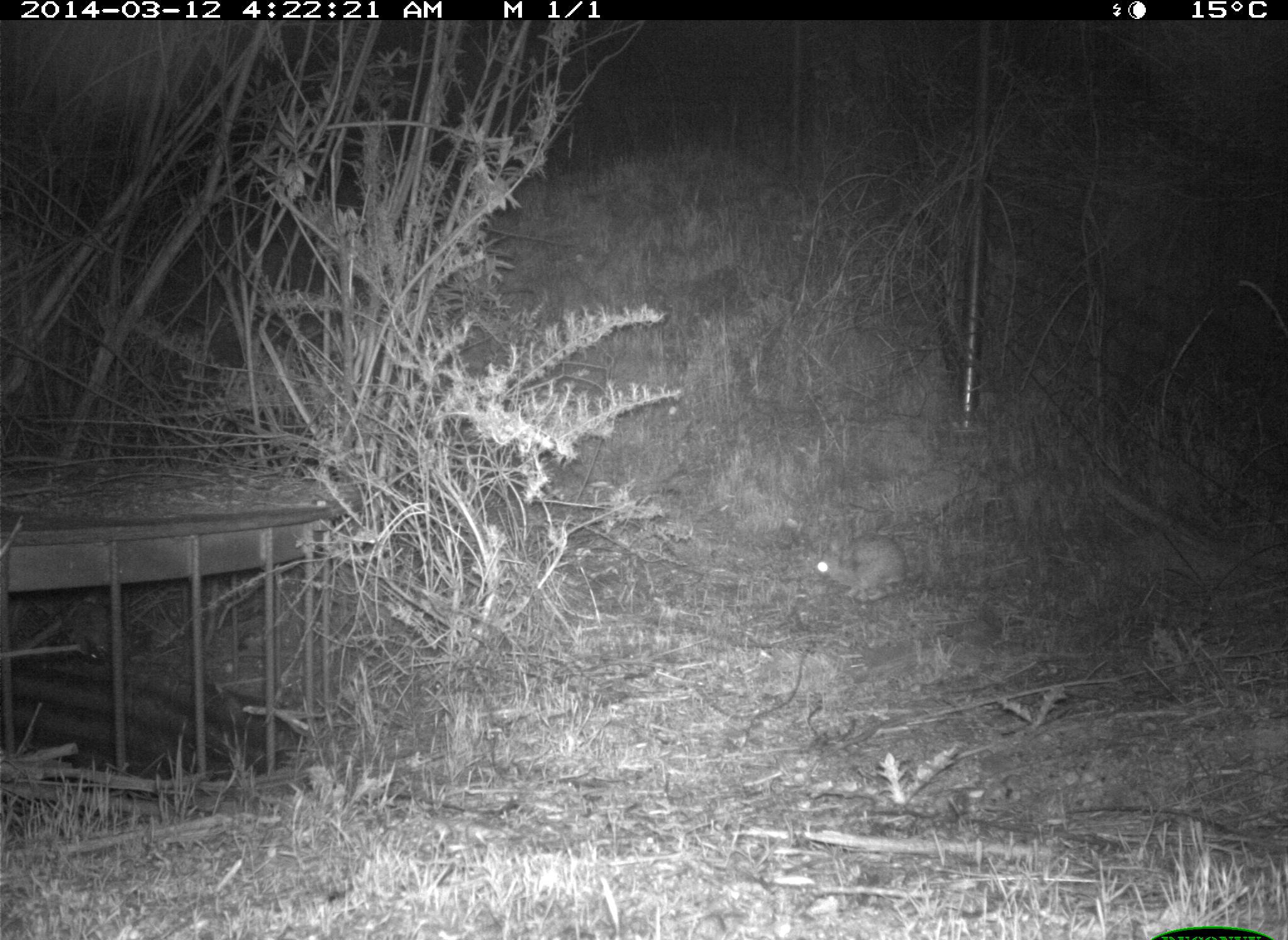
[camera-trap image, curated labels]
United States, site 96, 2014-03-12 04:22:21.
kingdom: Animalia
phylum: Chordata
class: Mammalia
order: Lagomorpha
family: Leporidae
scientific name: Leporidae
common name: rabbits and hares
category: rabbit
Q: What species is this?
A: Rabbit (rabbits and hares) (Leporidae).